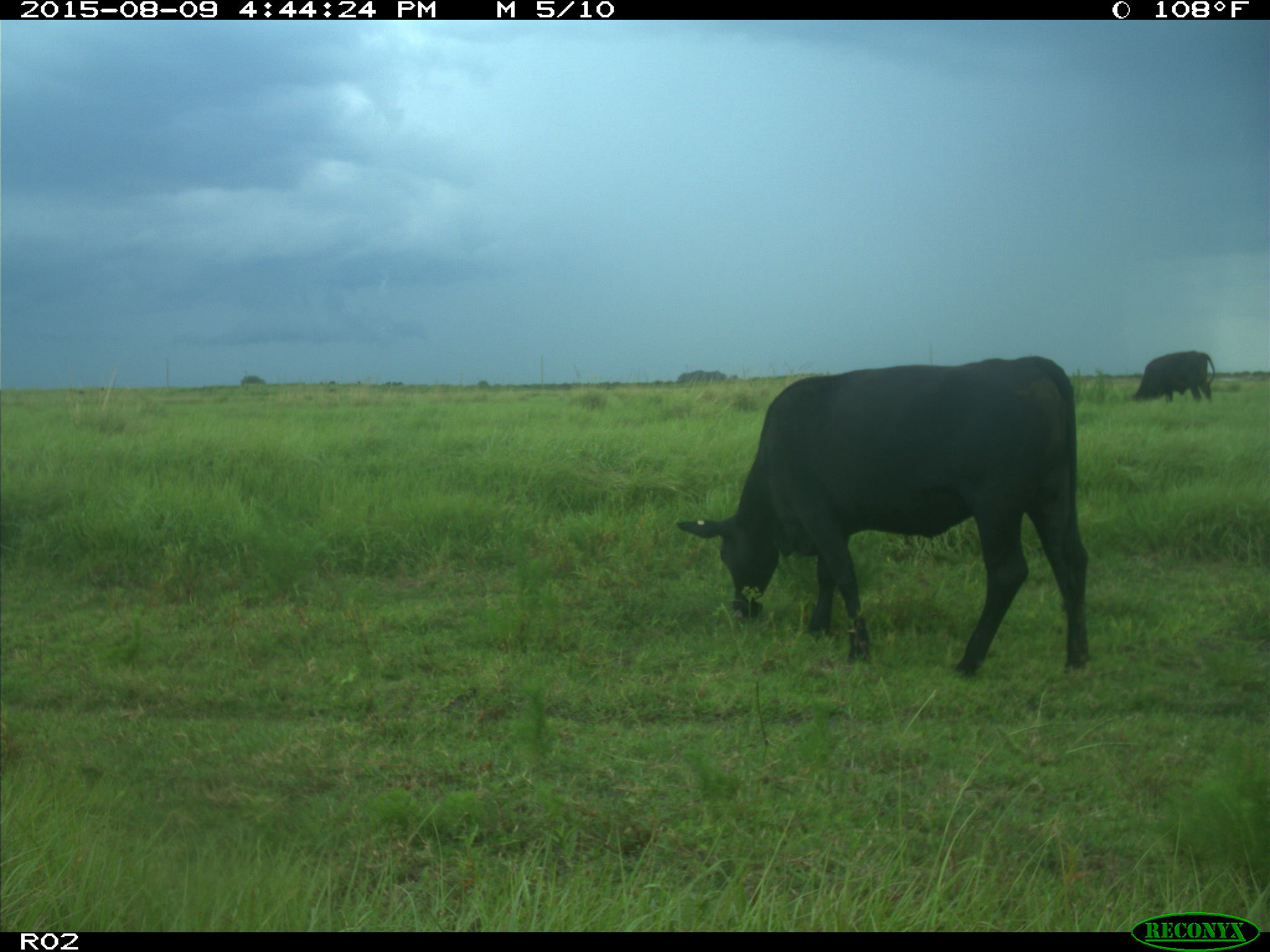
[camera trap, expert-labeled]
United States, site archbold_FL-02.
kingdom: Animalia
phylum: Chordata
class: Mammalia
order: Artiodactyla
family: Bovidae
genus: Bos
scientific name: Bos taurus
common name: domestic cow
Bos taurus (domestic cow).